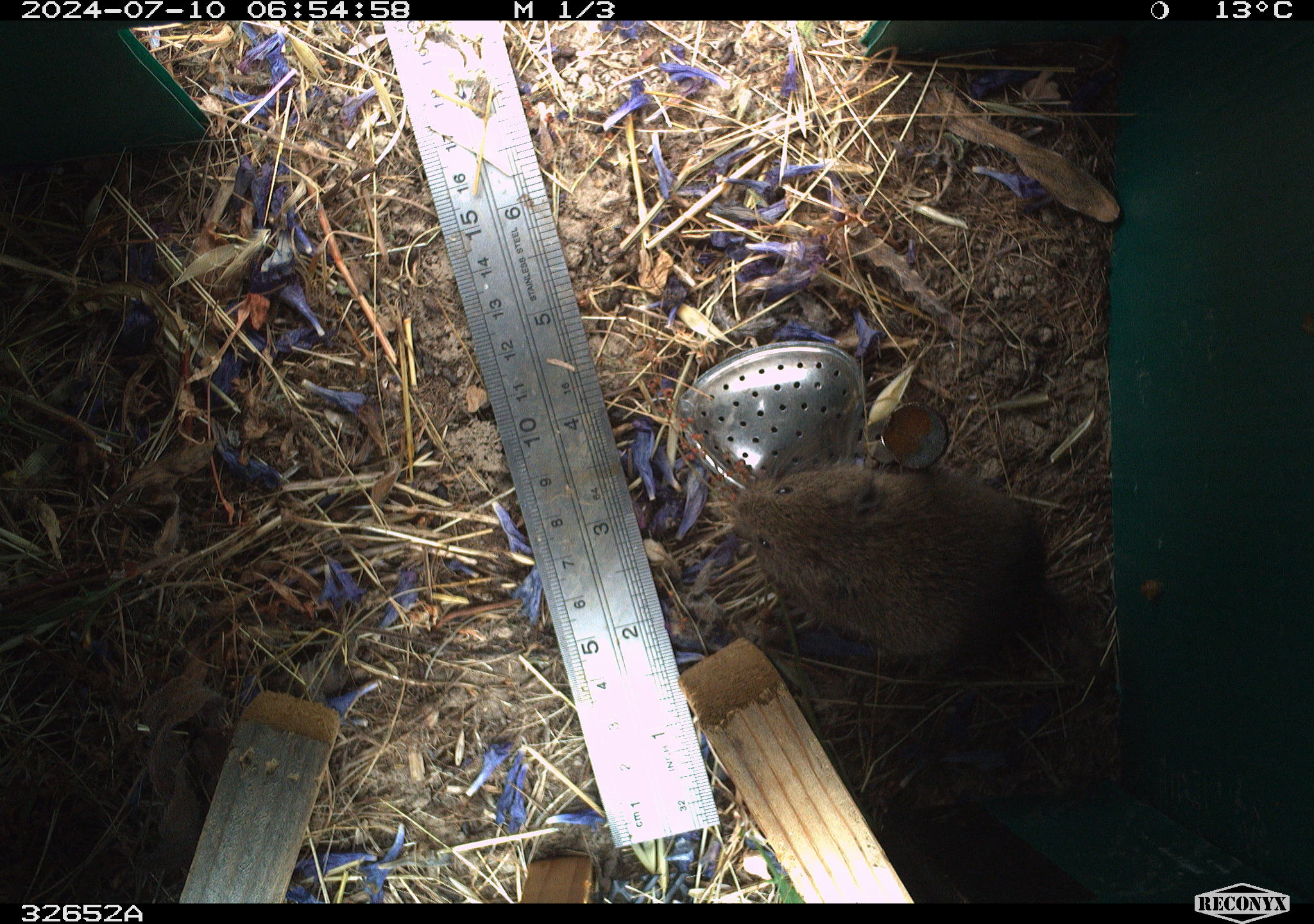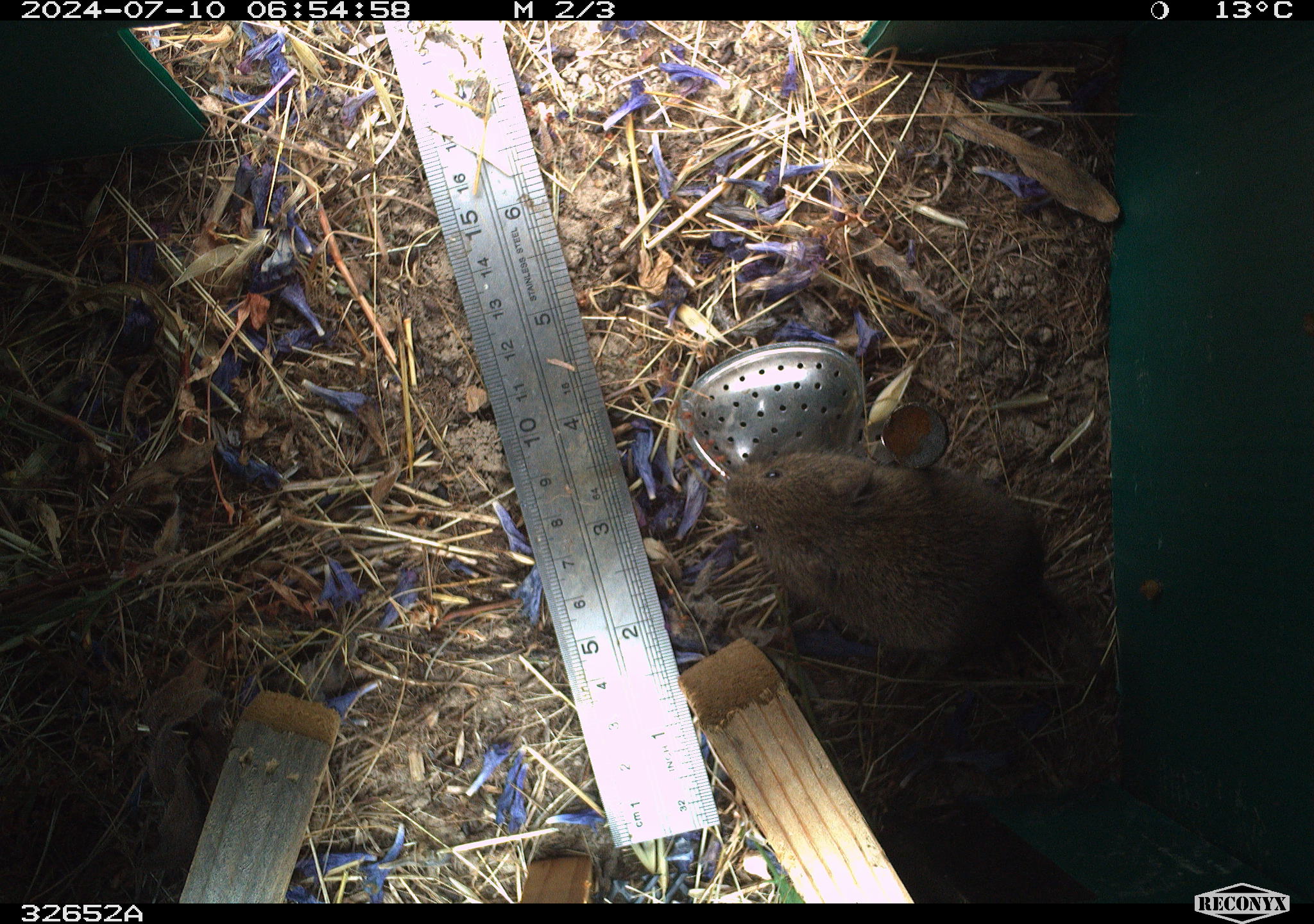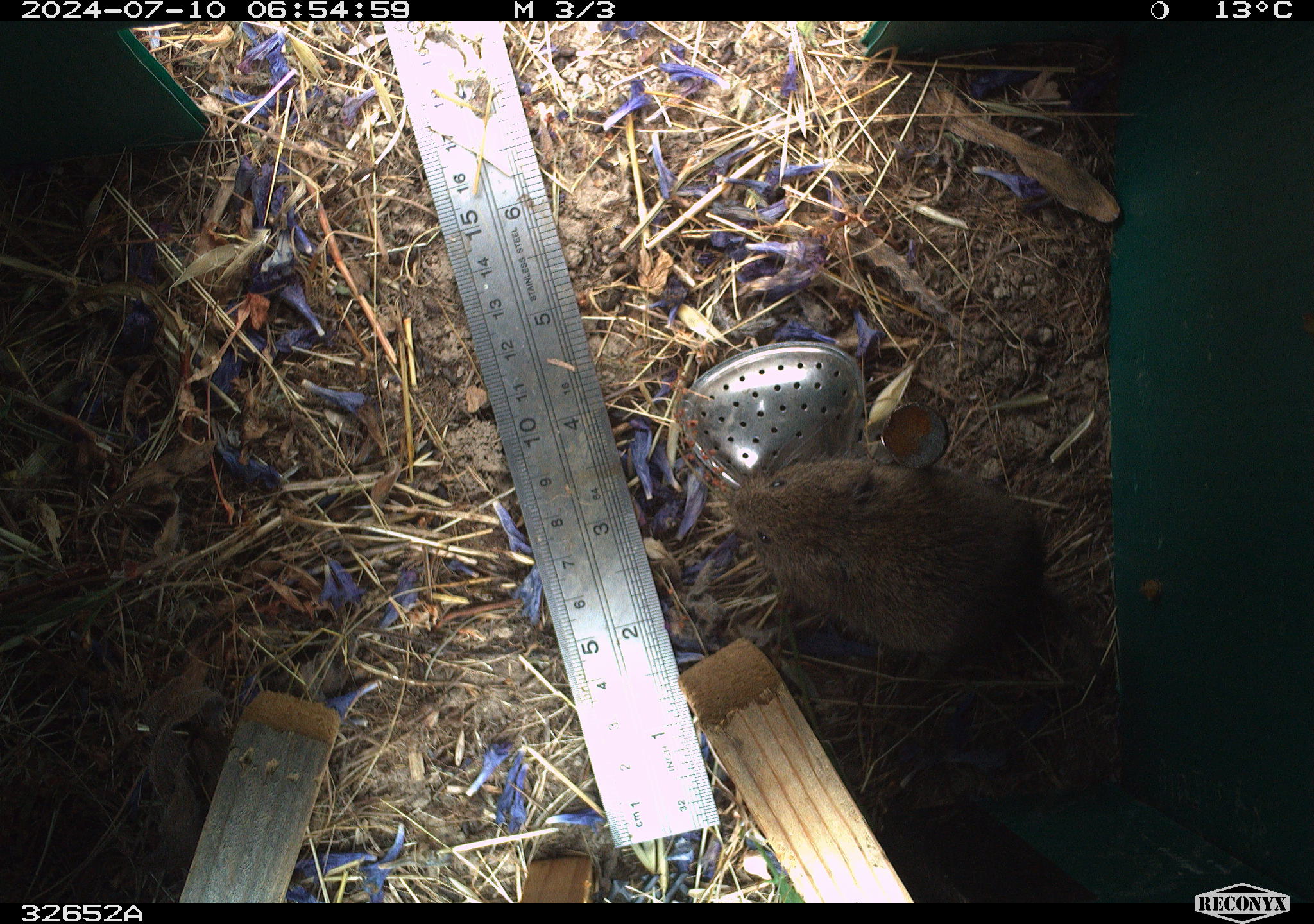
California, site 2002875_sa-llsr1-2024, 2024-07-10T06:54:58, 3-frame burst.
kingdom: Animalia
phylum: Chordata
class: Mammalia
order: Rodentia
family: Cricetidae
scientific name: Arvicolinae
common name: voles, lemmings, and muskrats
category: arvicolinae subfamily